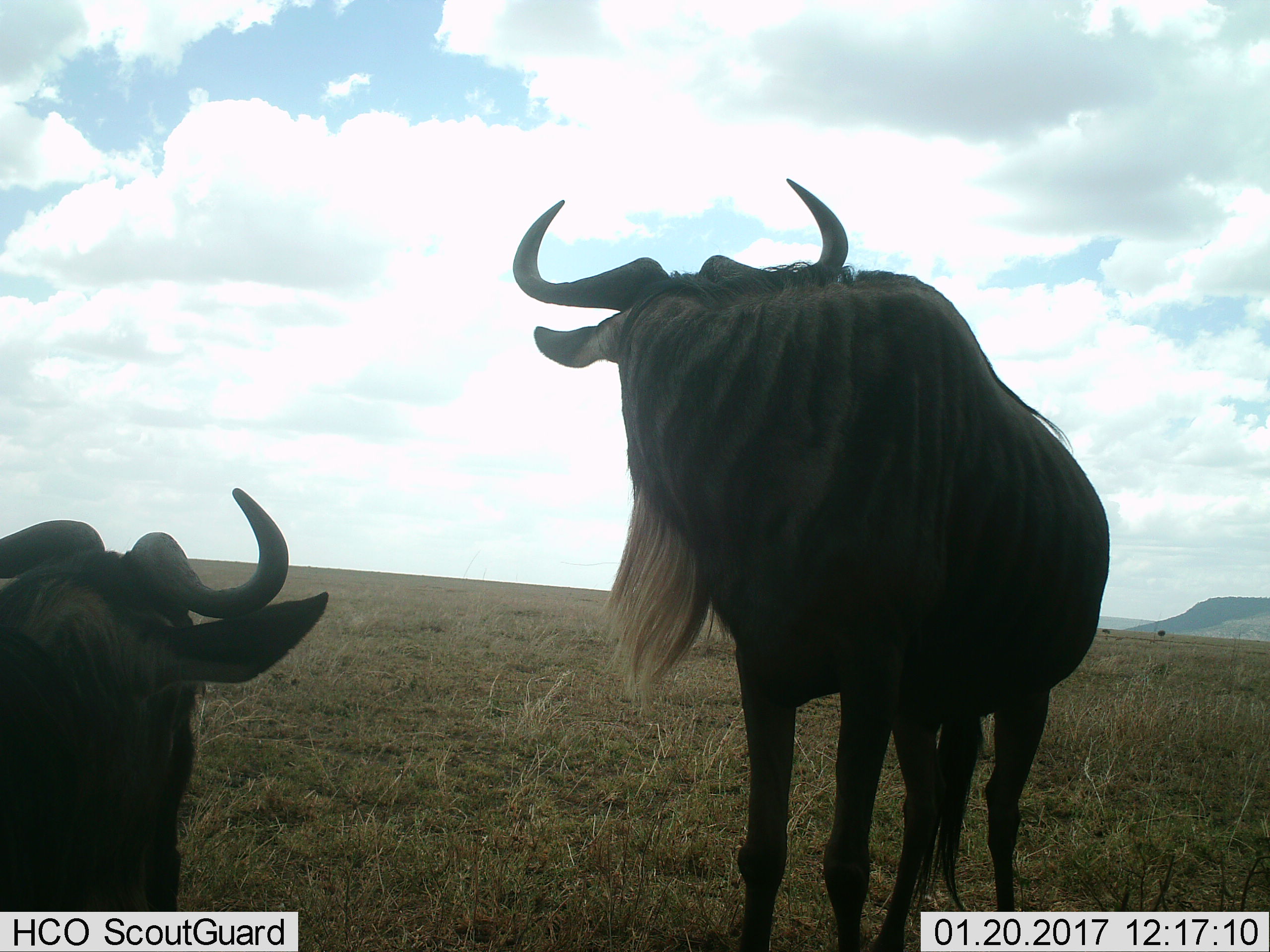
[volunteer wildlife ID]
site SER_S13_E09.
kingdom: Animalia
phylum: Chordata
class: Mammalia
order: Artiodactyla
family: Bovidae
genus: Connochaetes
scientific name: Connochaetes taurinus taurinus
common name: blue wildebeest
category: wildebeestblue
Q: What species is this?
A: Wildebeestblue (blue wildebeest) (Connochaetes taurinus taurinus).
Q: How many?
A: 2.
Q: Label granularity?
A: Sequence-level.